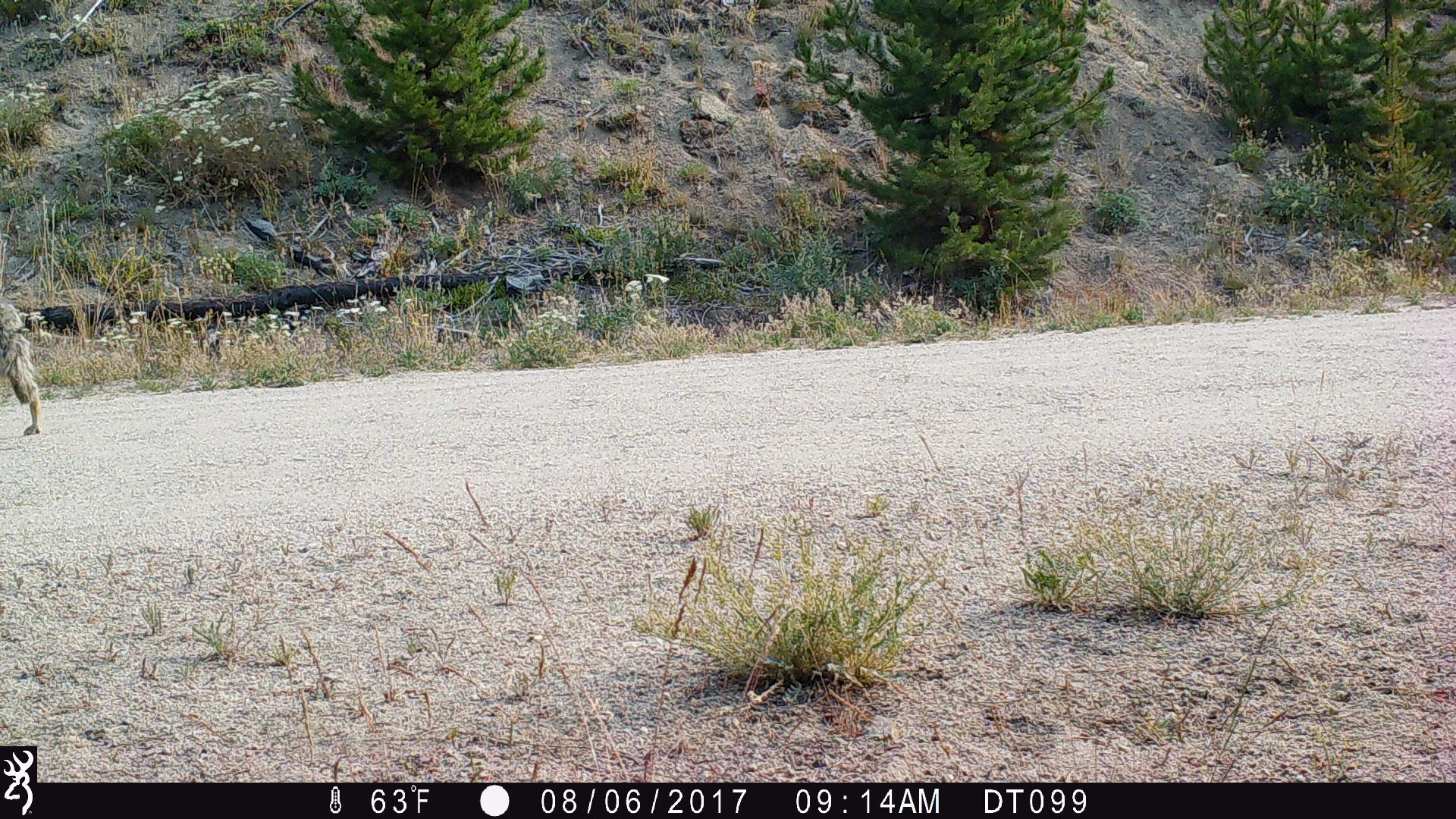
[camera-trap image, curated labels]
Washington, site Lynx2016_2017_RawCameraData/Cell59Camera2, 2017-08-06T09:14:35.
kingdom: Animalia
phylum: Chordata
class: Mammalia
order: Carnivora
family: Canidae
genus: Canis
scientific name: Canis latrans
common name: coyote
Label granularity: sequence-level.